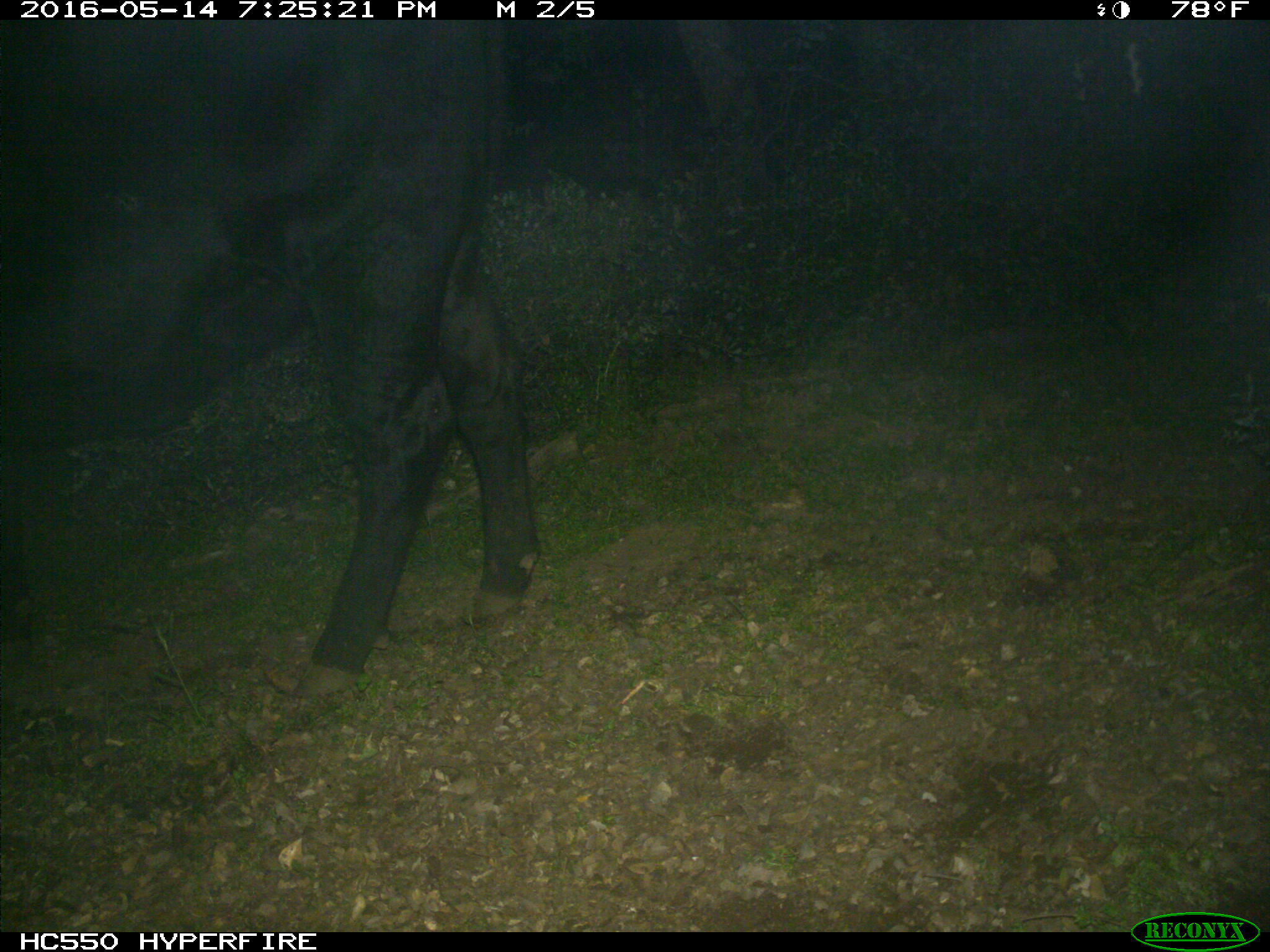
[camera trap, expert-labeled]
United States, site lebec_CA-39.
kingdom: Animalia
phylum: Chordata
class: Mammalia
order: Artiodactyla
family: Bovidae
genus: Bos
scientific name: Bos taurus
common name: domestic cow